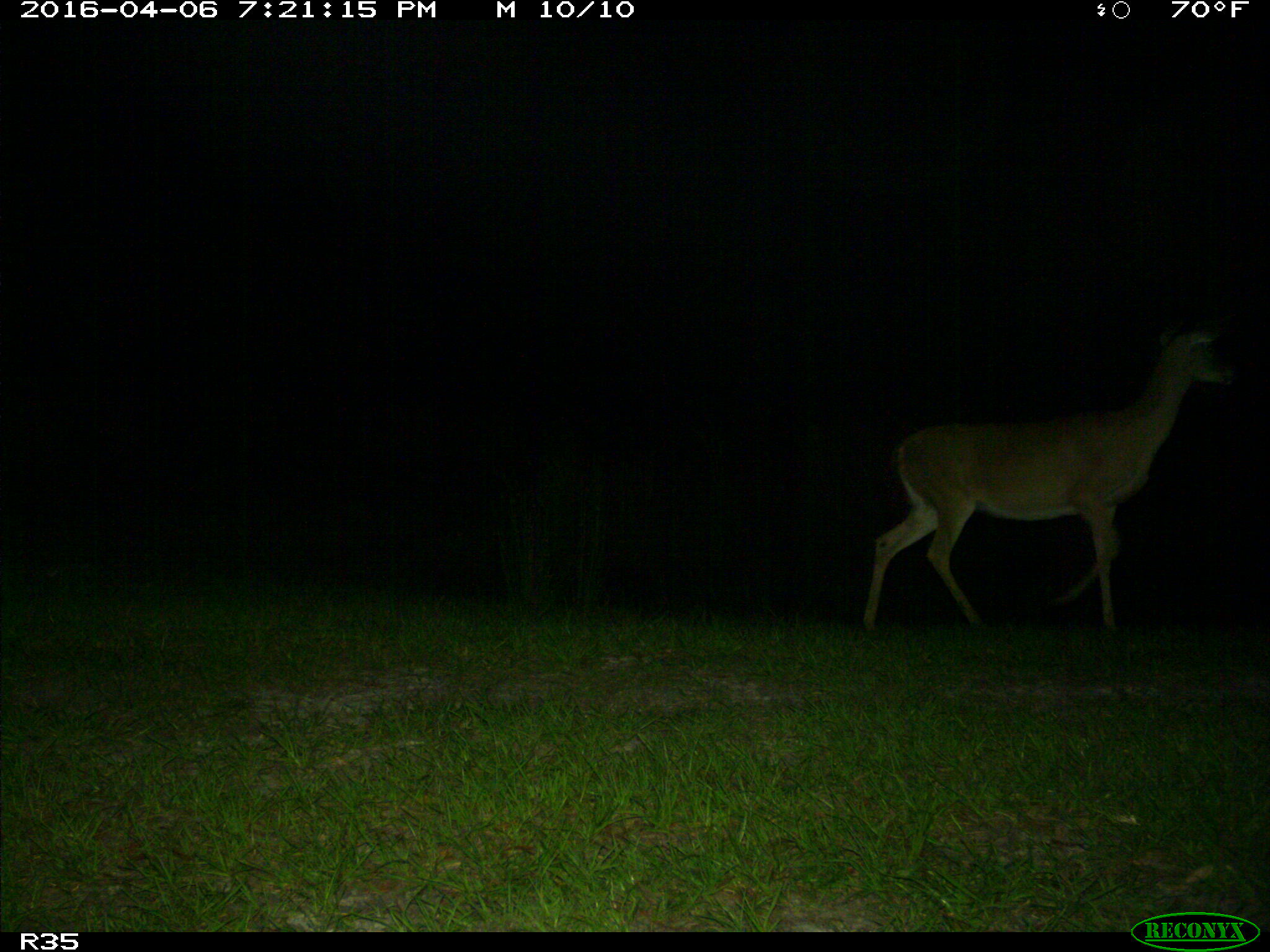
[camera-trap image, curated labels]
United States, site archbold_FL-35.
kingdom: Animalia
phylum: Chordata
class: Mammalia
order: Artiodactyla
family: Cervidae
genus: Odocoileus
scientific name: Odocoileus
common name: deer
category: unidentified deer